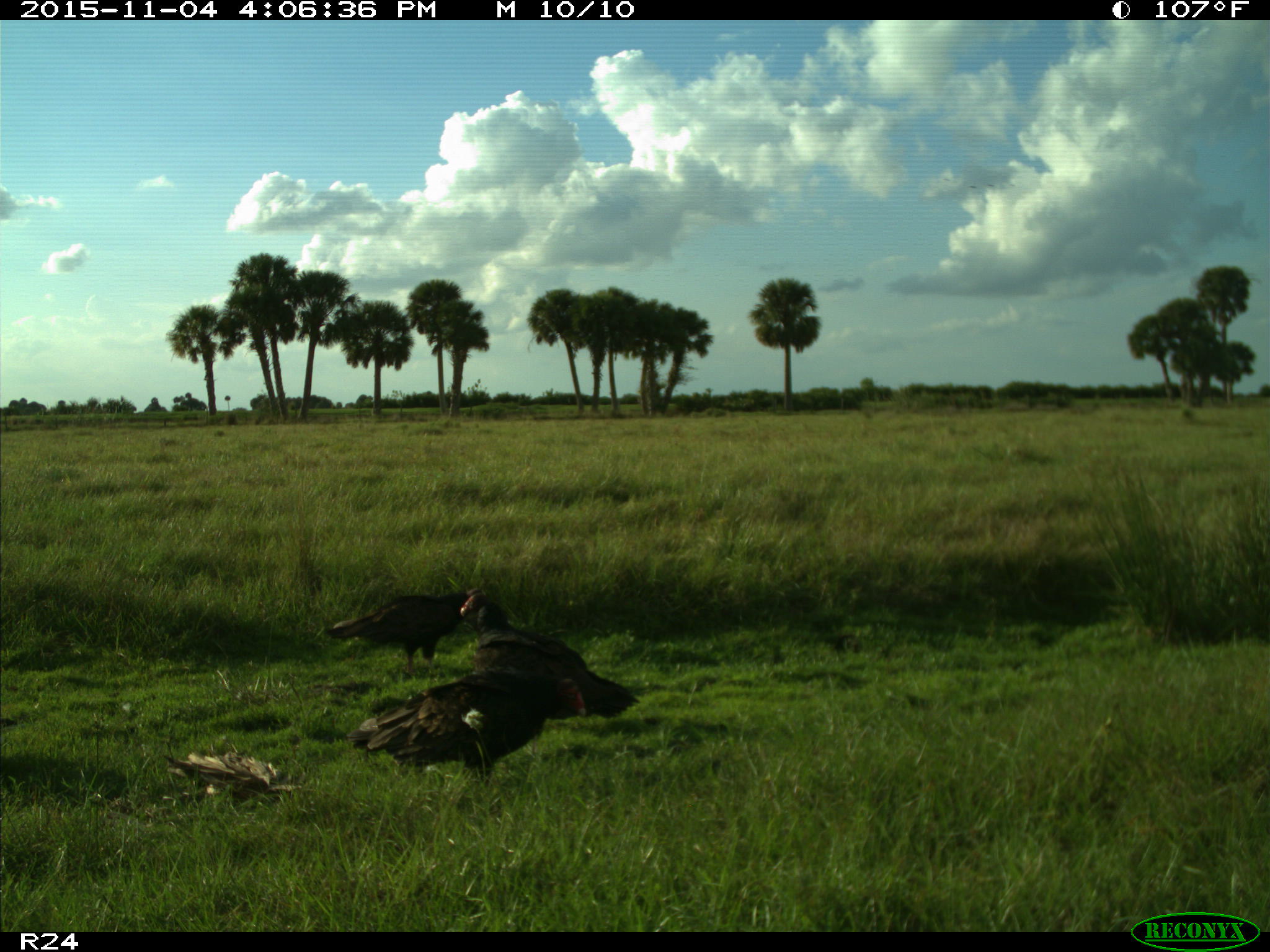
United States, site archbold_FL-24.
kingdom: Animalia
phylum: Chordata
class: Aves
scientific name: Aves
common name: birds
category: unidentified bird